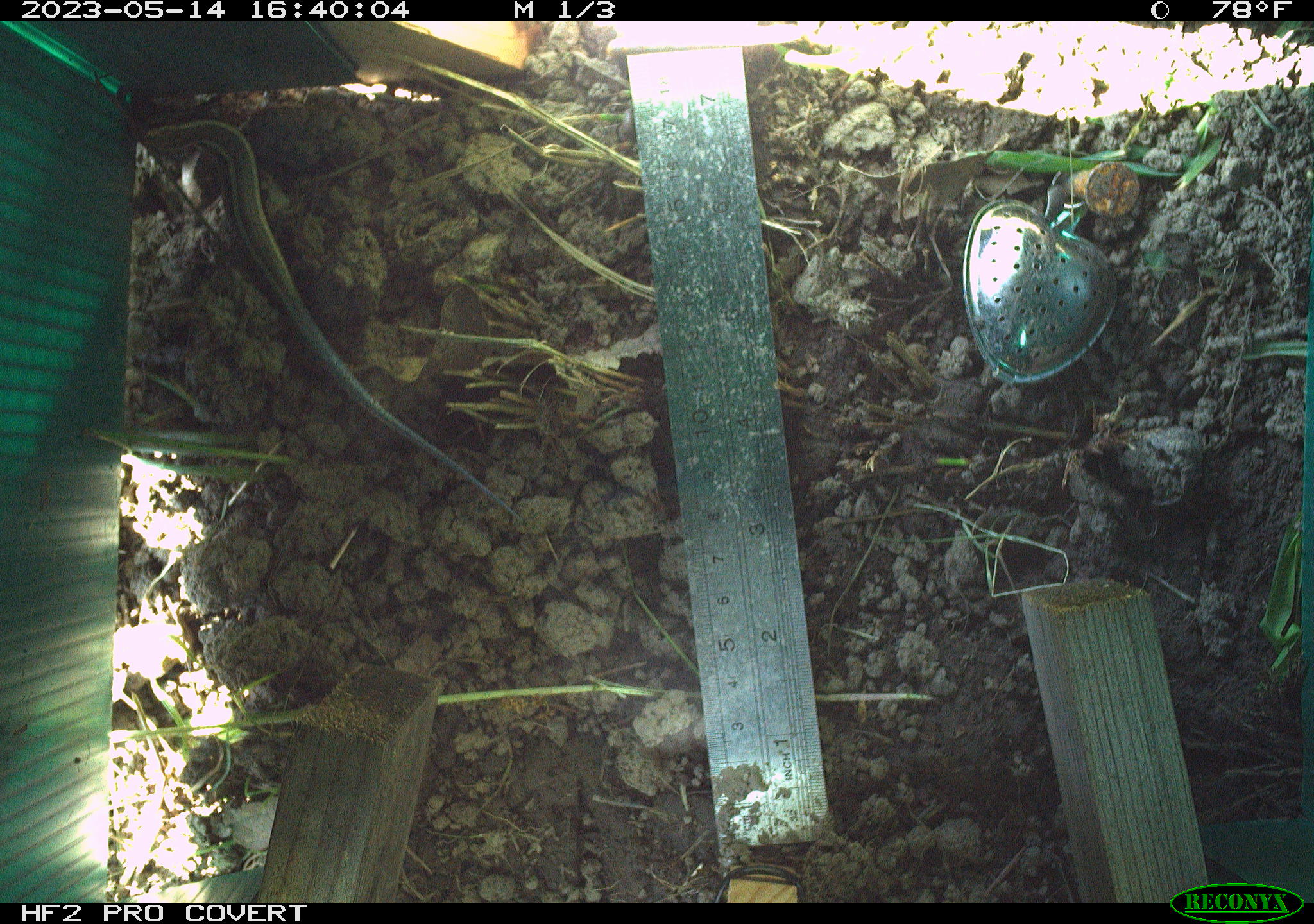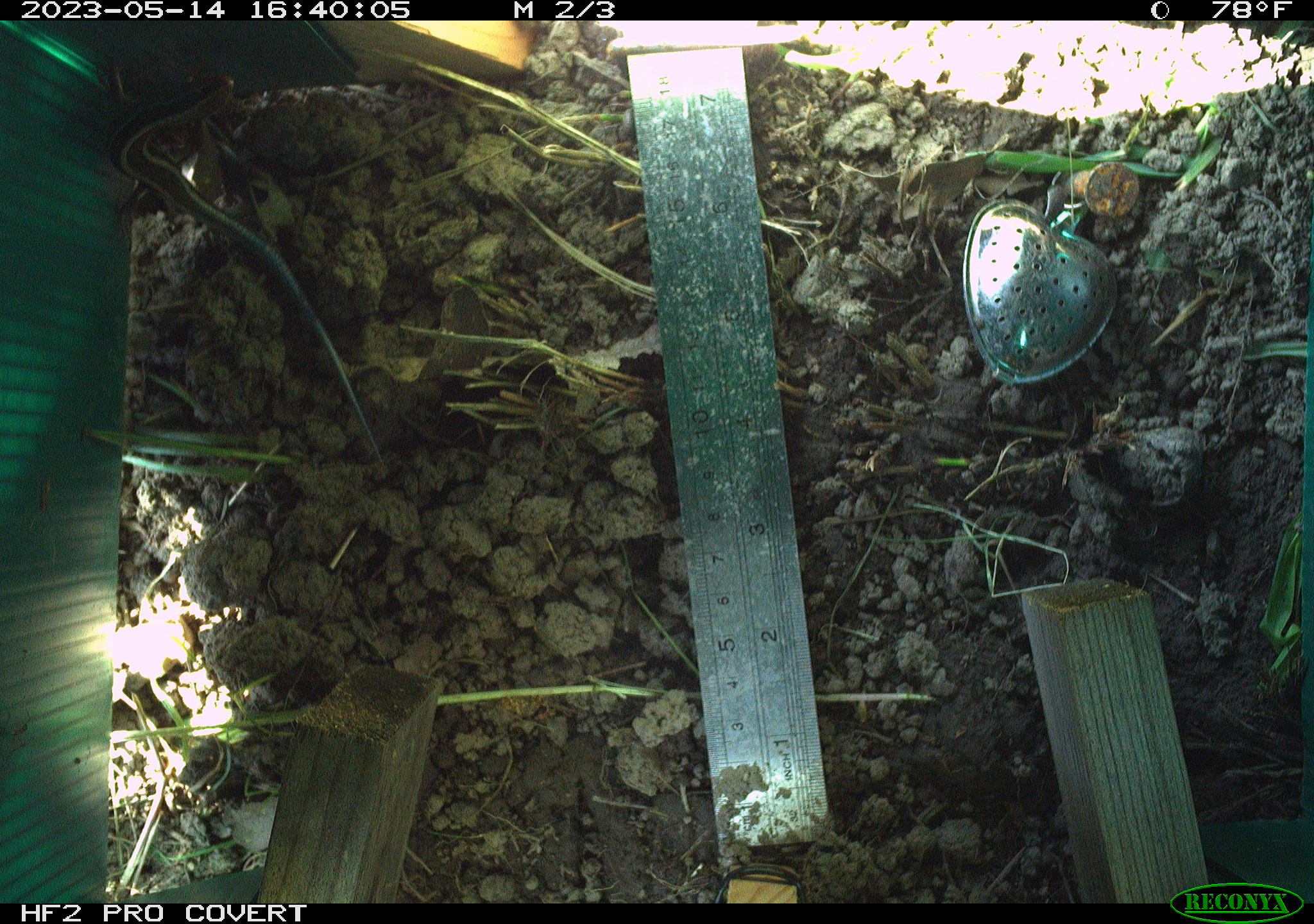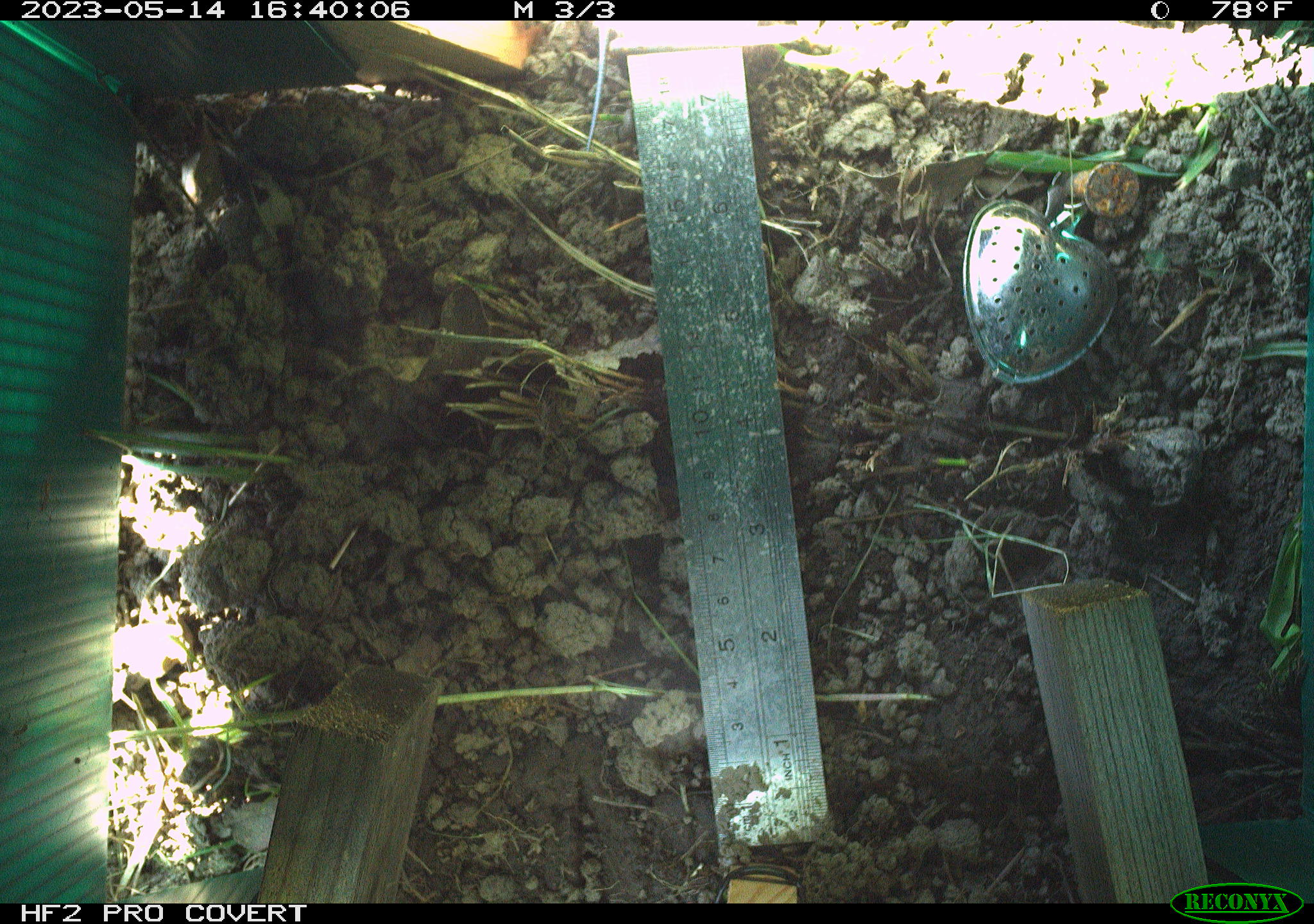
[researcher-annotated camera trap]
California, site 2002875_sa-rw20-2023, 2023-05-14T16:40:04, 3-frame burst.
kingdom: Animalia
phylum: Chordata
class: Reptilia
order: Squamata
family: Scincidae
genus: Plestiodon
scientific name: Plestiodon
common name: blue-tailed skinks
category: plestiodon species